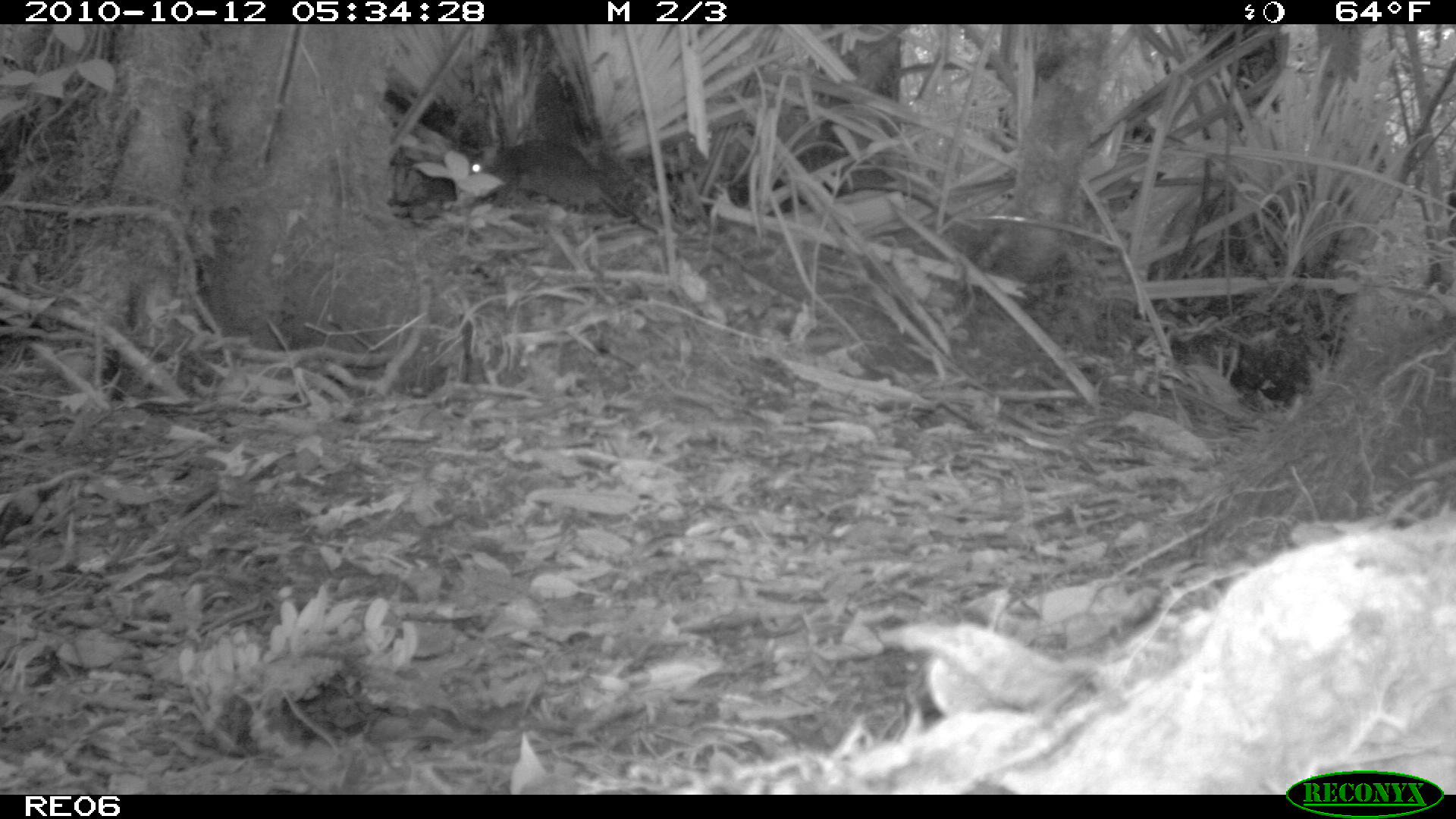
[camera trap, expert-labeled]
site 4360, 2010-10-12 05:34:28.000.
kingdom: Animalia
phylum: Chordata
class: Mammalia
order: Rodentia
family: Muridae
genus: Rattus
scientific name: Rattus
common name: rodent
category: unknown rat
Unknown rat (rodent) (Rattus), count 1.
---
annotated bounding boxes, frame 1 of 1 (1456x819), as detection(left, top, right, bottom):
unknown rat: detection(465, 138, 659, 234)